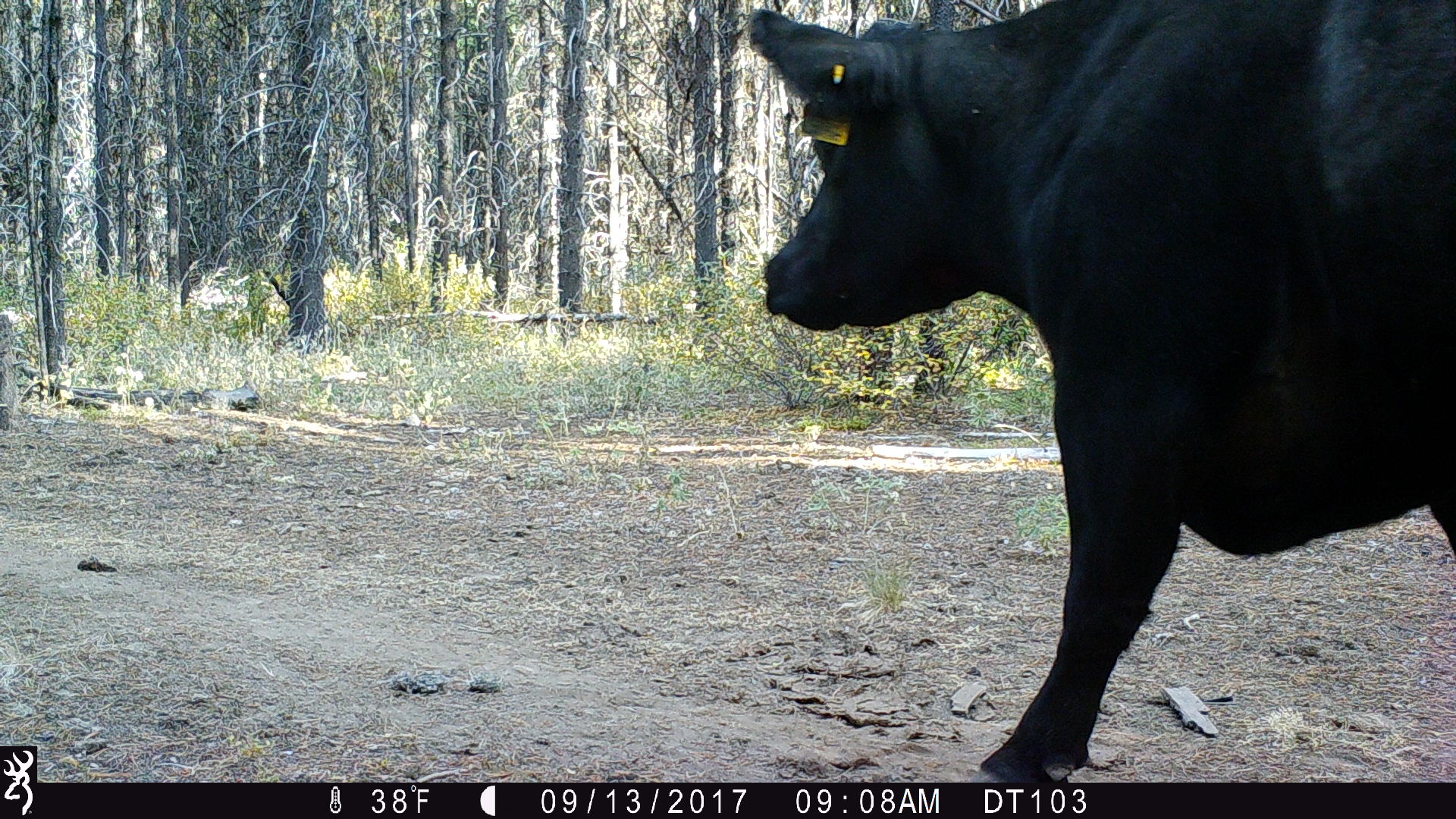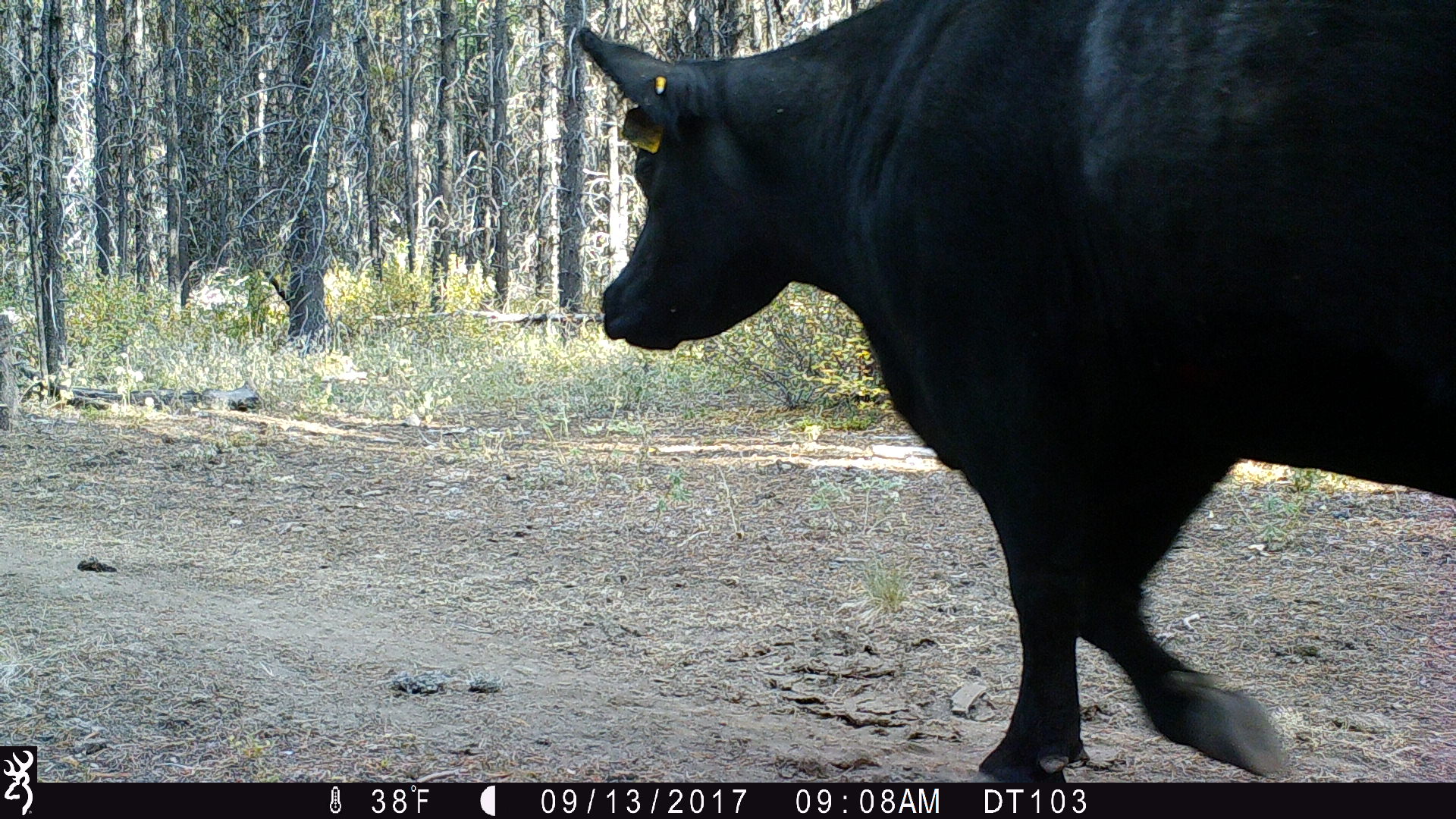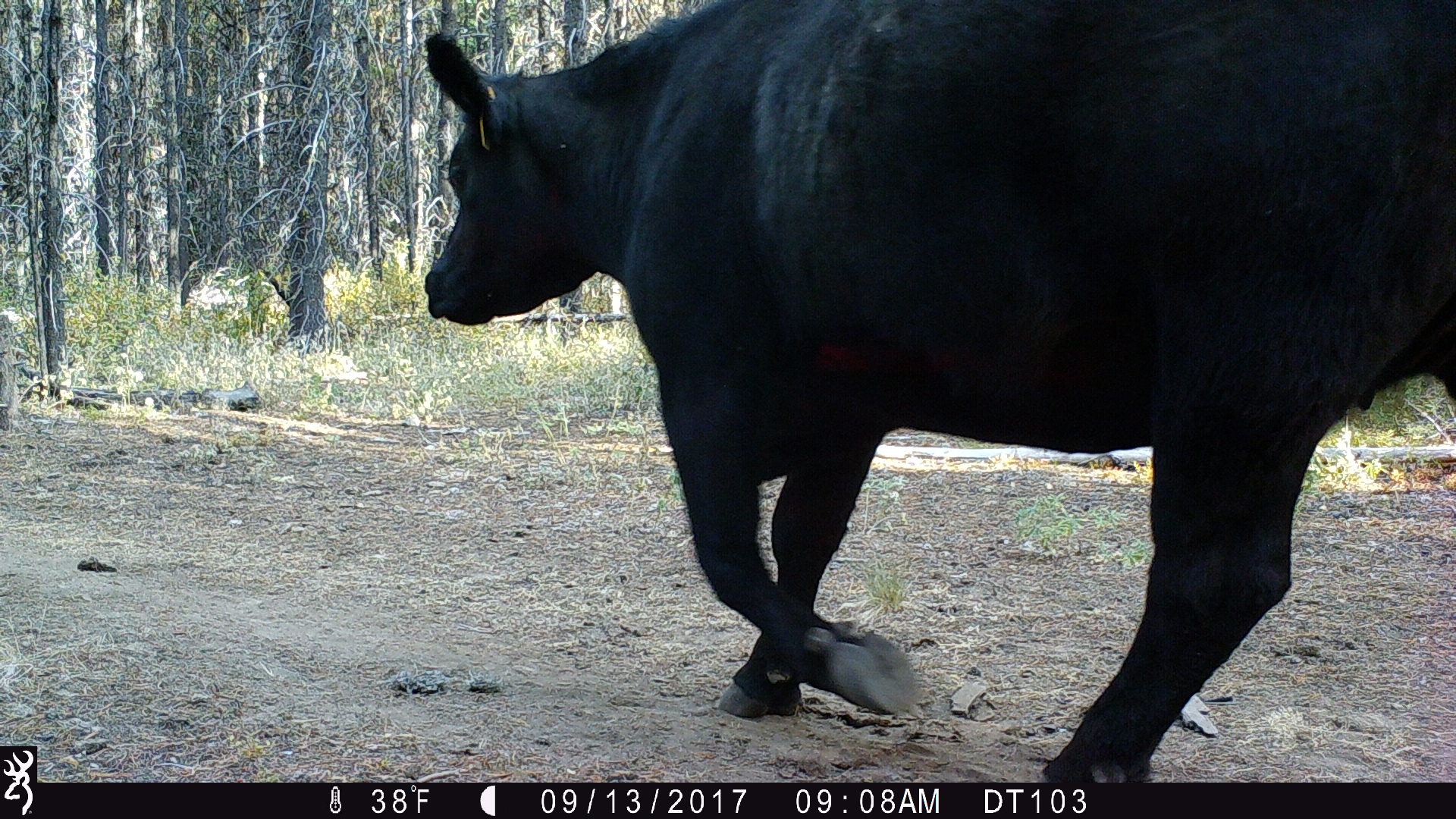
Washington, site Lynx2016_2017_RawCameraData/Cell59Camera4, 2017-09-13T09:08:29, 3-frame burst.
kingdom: Animalia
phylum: Chordata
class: Mammalia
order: Artiodactyla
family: Bovidae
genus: Bos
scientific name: Bos taurus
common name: domestic cattle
Domestic cattle (Bos taurus). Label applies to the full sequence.